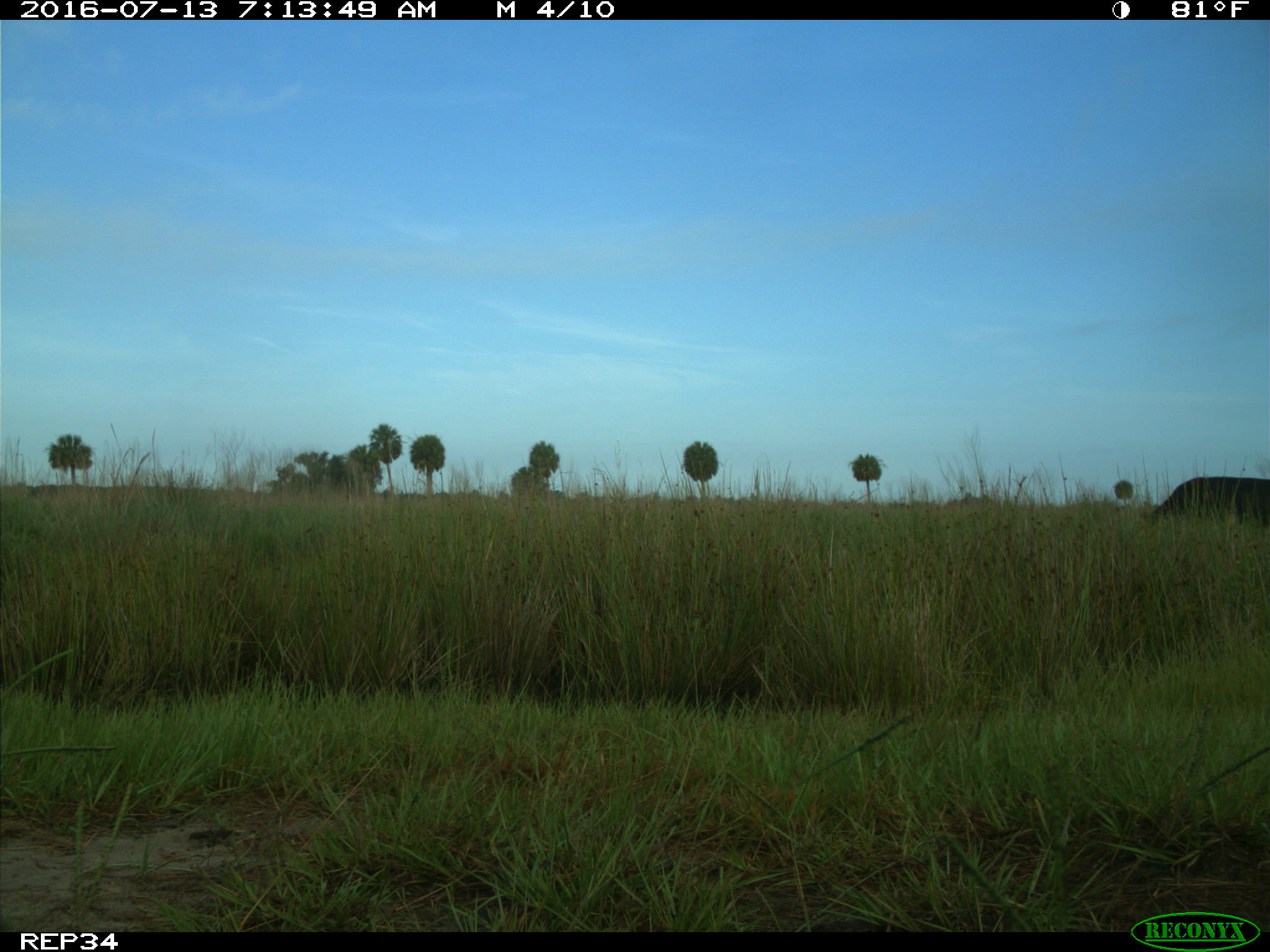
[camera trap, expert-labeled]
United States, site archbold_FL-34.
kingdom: Animalia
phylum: Chordata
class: Mammalia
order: Artiodactyla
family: Bovidae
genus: Bos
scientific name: Bos taurus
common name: domestic cow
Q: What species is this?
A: Bos taurus (domestic cow).